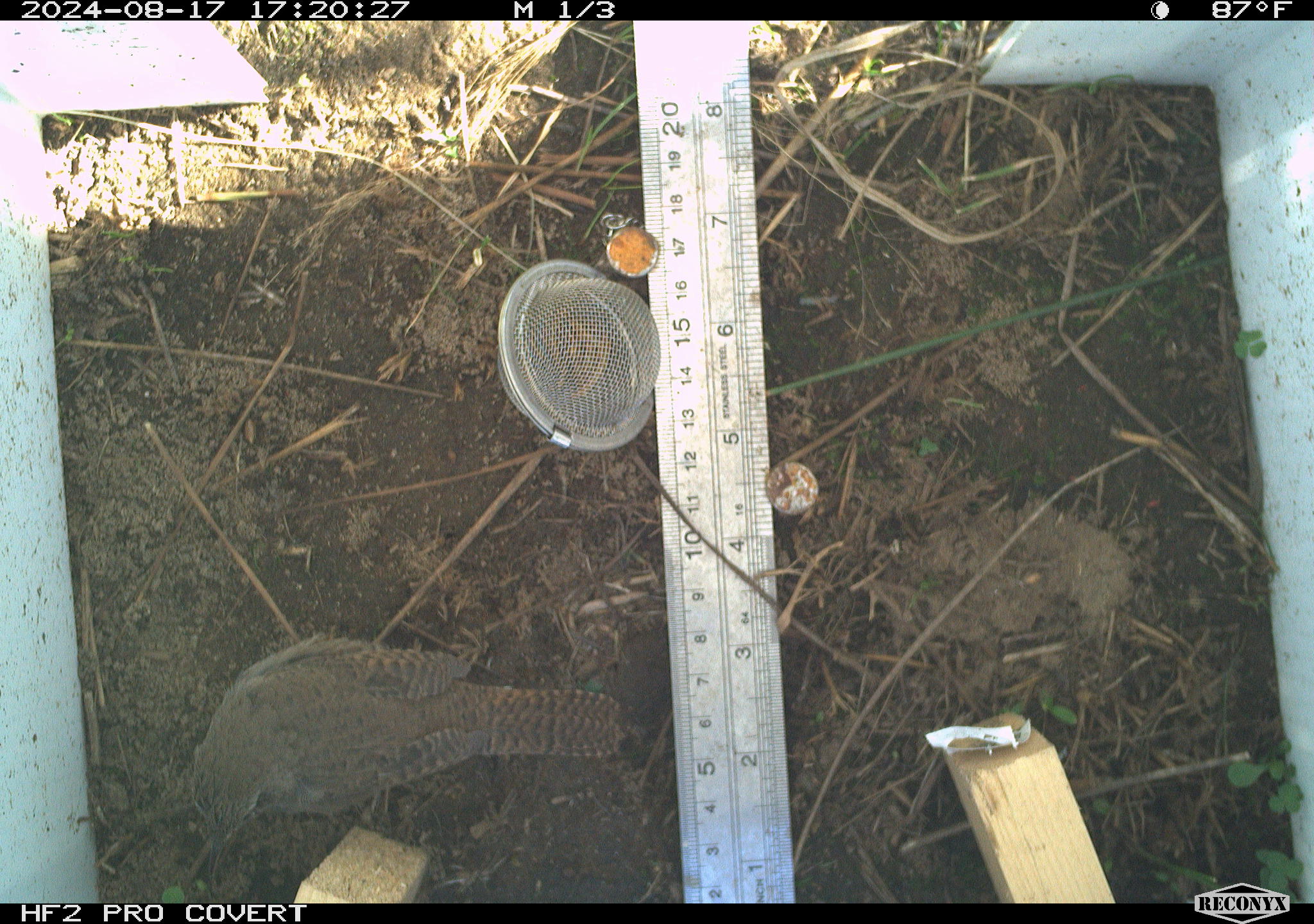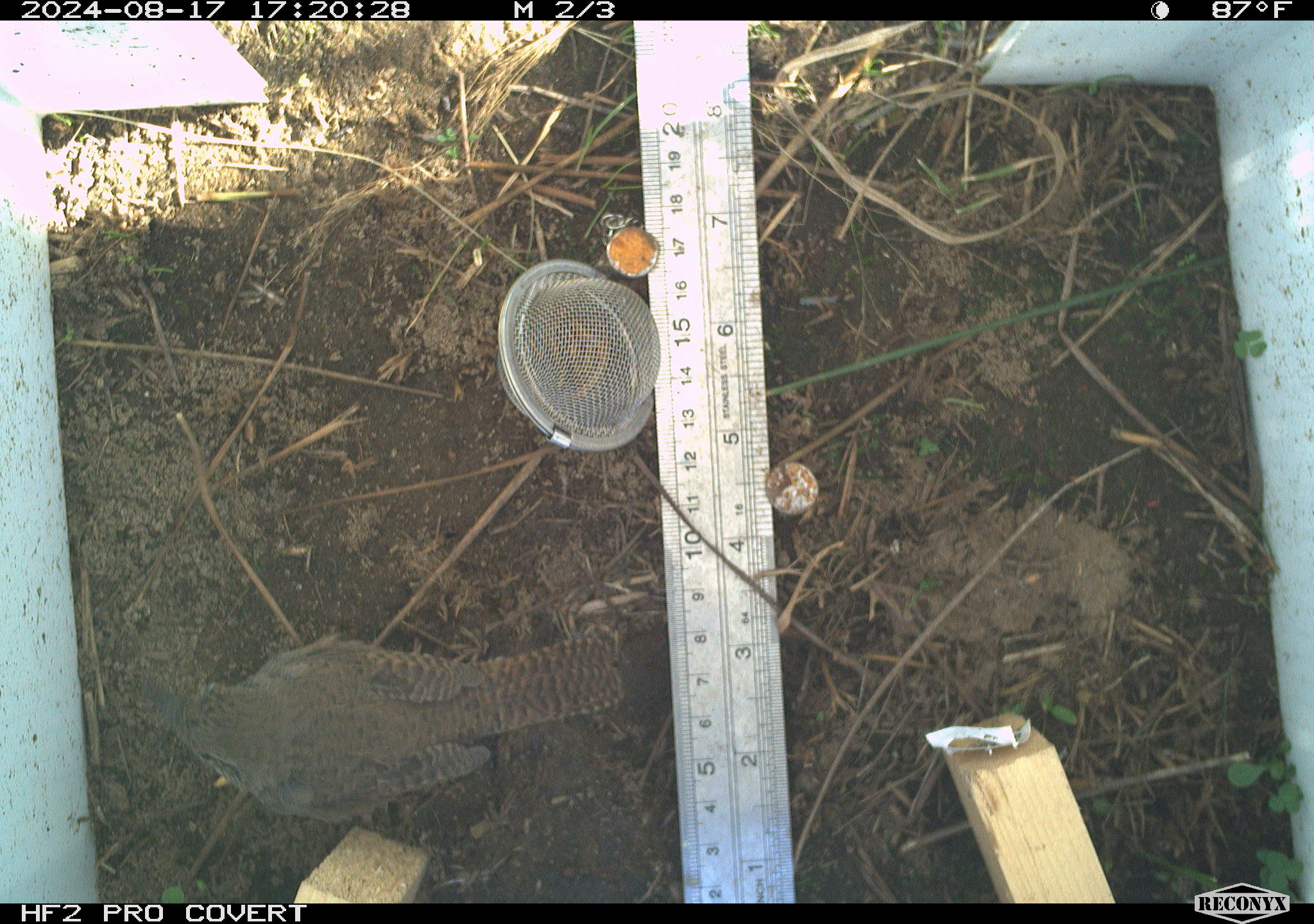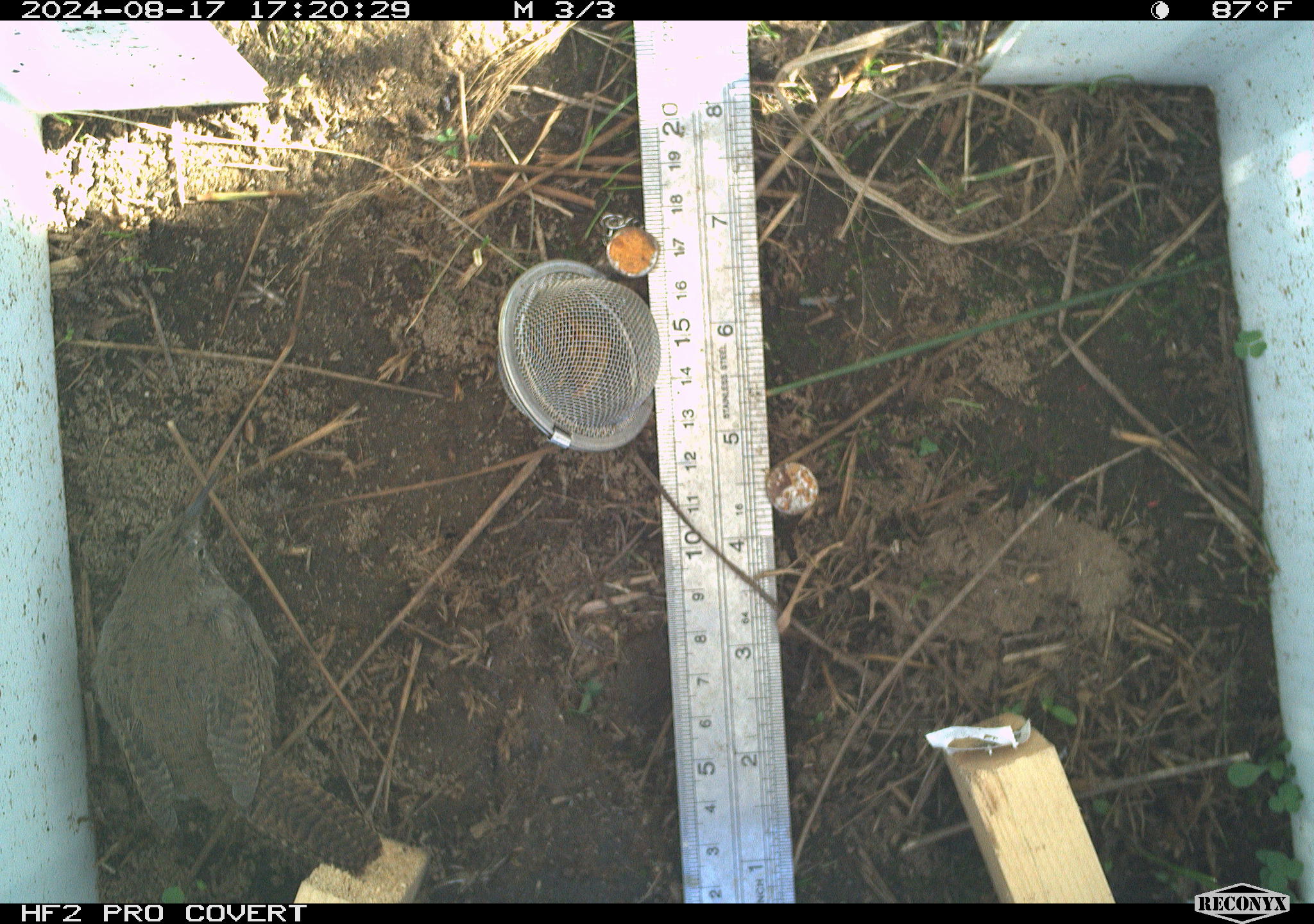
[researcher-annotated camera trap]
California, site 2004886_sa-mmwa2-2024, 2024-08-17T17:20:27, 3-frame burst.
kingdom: Animalia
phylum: Chordata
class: Aves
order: Passeriformes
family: Troglodytidae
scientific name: Troglodytidae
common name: wren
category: troglodytidae family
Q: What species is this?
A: Troglodytidae family (wren) (Troglodytidae).